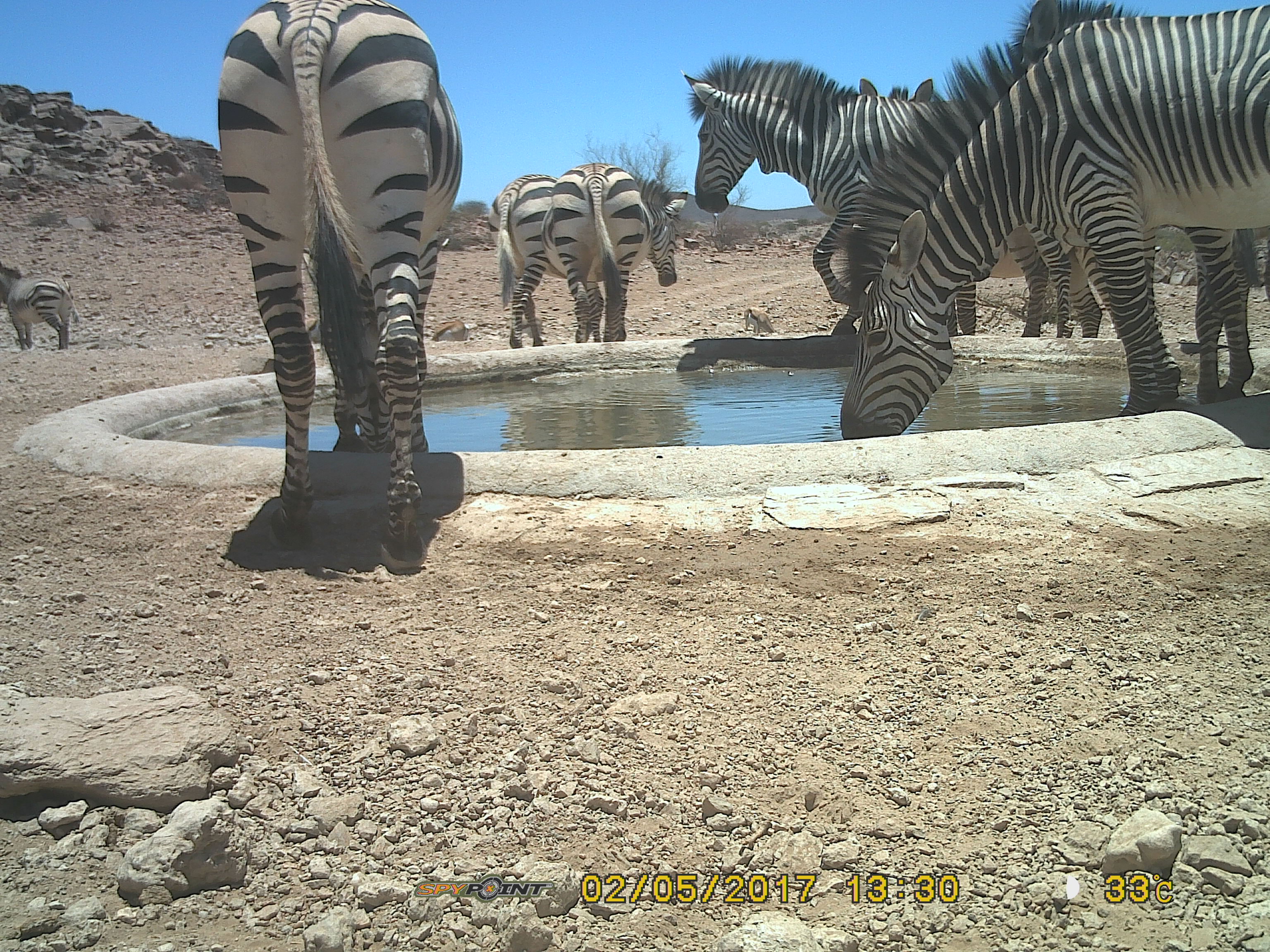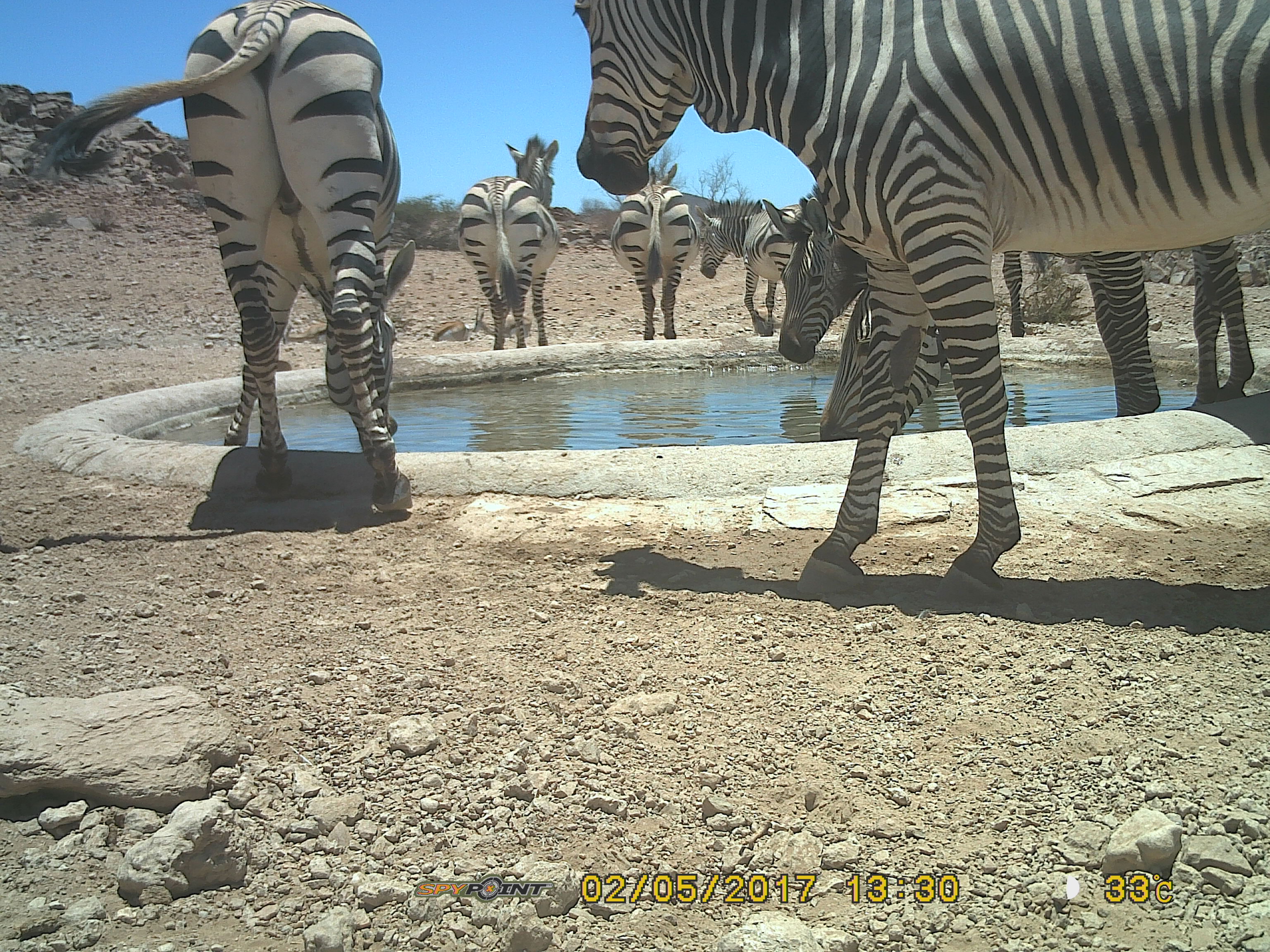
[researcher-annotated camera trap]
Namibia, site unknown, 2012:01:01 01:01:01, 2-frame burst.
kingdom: Animalia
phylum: Chordata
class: Mammalia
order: Perissodactyla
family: Equidae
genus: Equus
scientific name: Equus zebra hartmannae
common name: hartmann's mountain zebra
Equus zebra hartmannae (hartmann's mountain zebra).